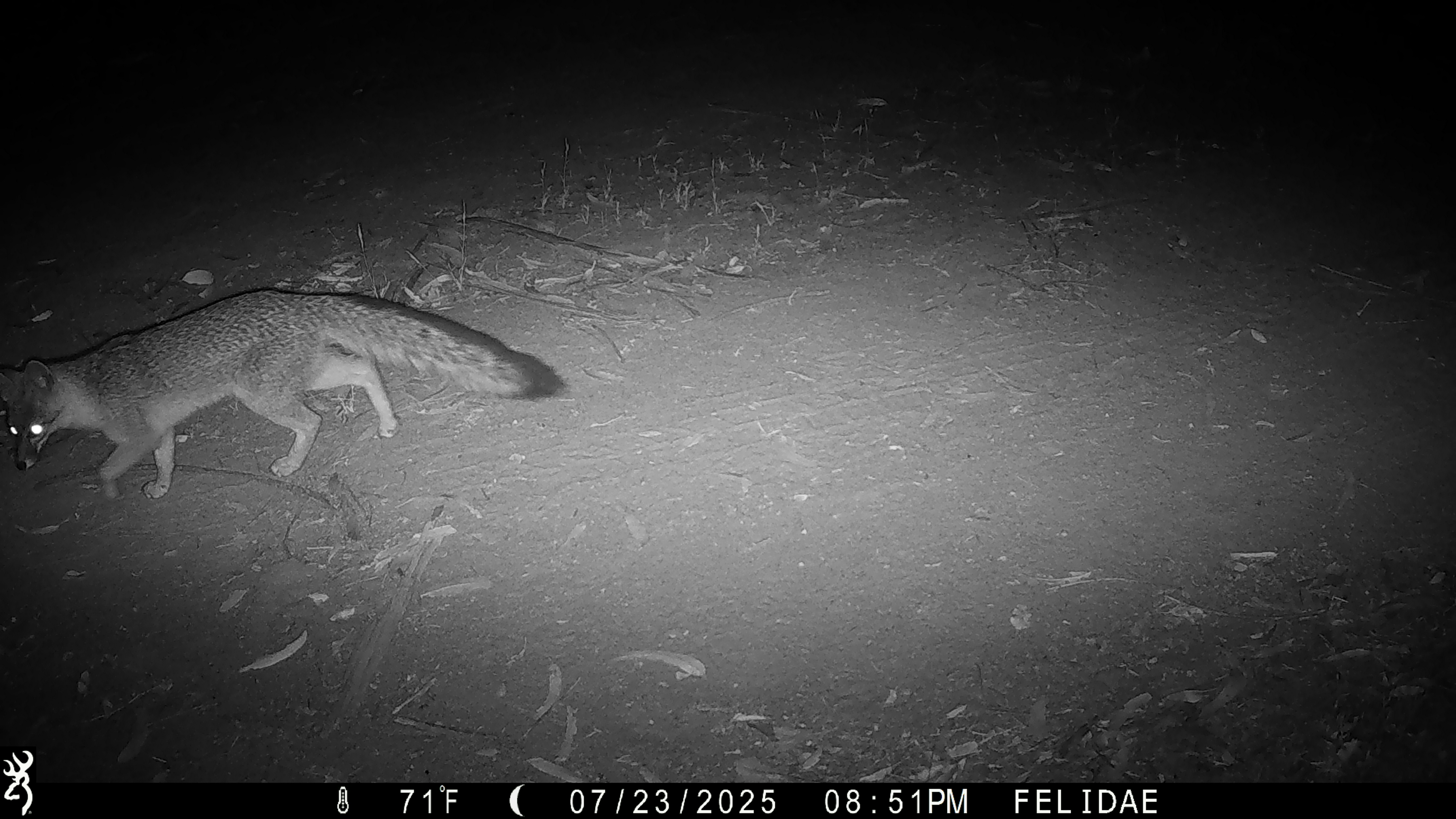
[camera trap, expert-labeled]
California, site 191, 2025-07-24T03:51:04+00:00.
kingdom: Animalia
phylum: Chordata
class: Mammalia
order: Carnivora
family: Canidae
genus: Urocyon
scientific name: Urocyon cinereoargenteus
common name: gray fox